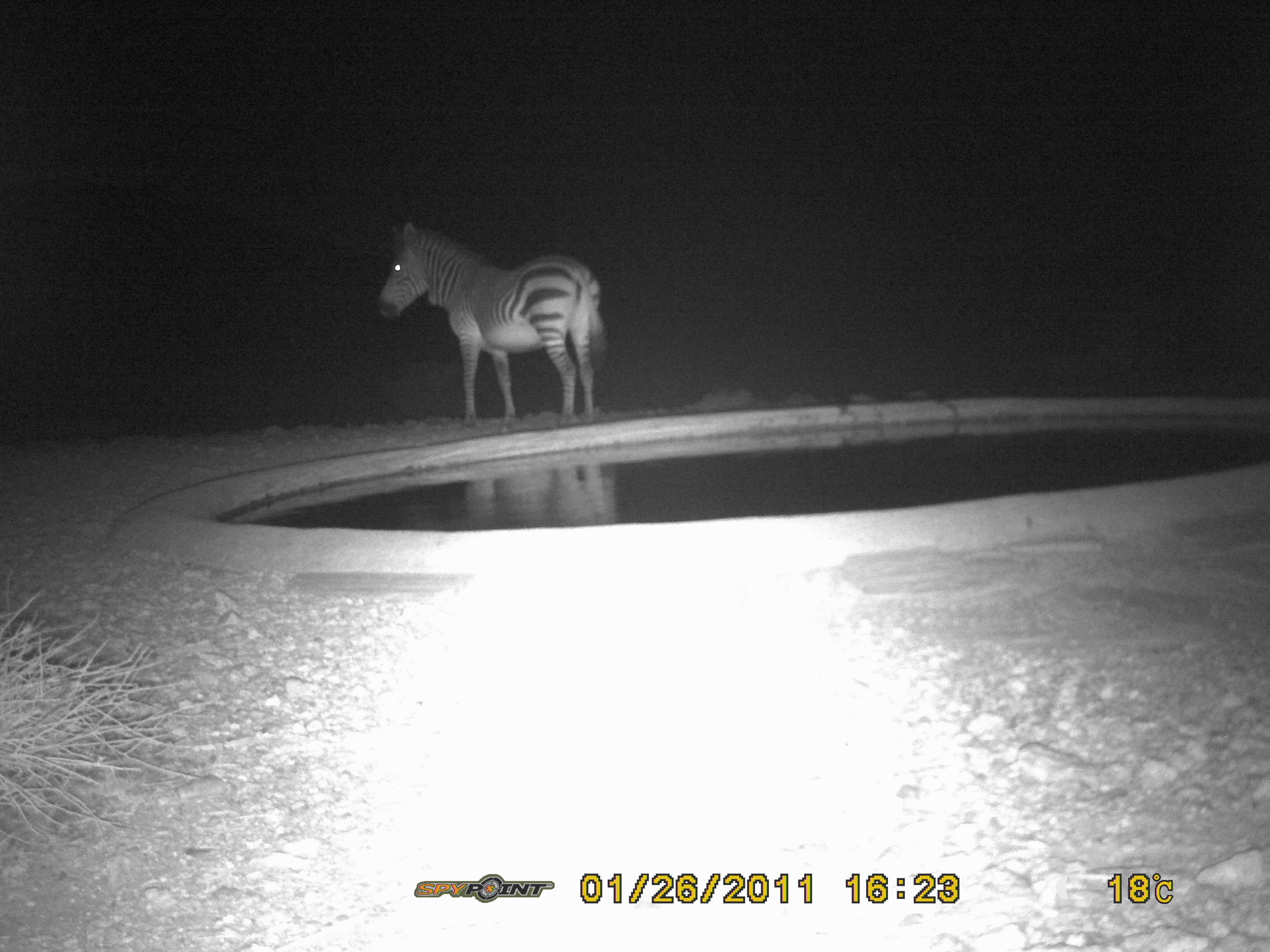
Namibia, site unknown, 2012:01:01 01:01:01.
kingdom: Animalia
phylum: Chordata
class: Mammalia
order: Perissodactyla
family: Equidae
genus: Equus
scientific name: Equus zebra hartmannae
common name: hartmann's mountain zebra